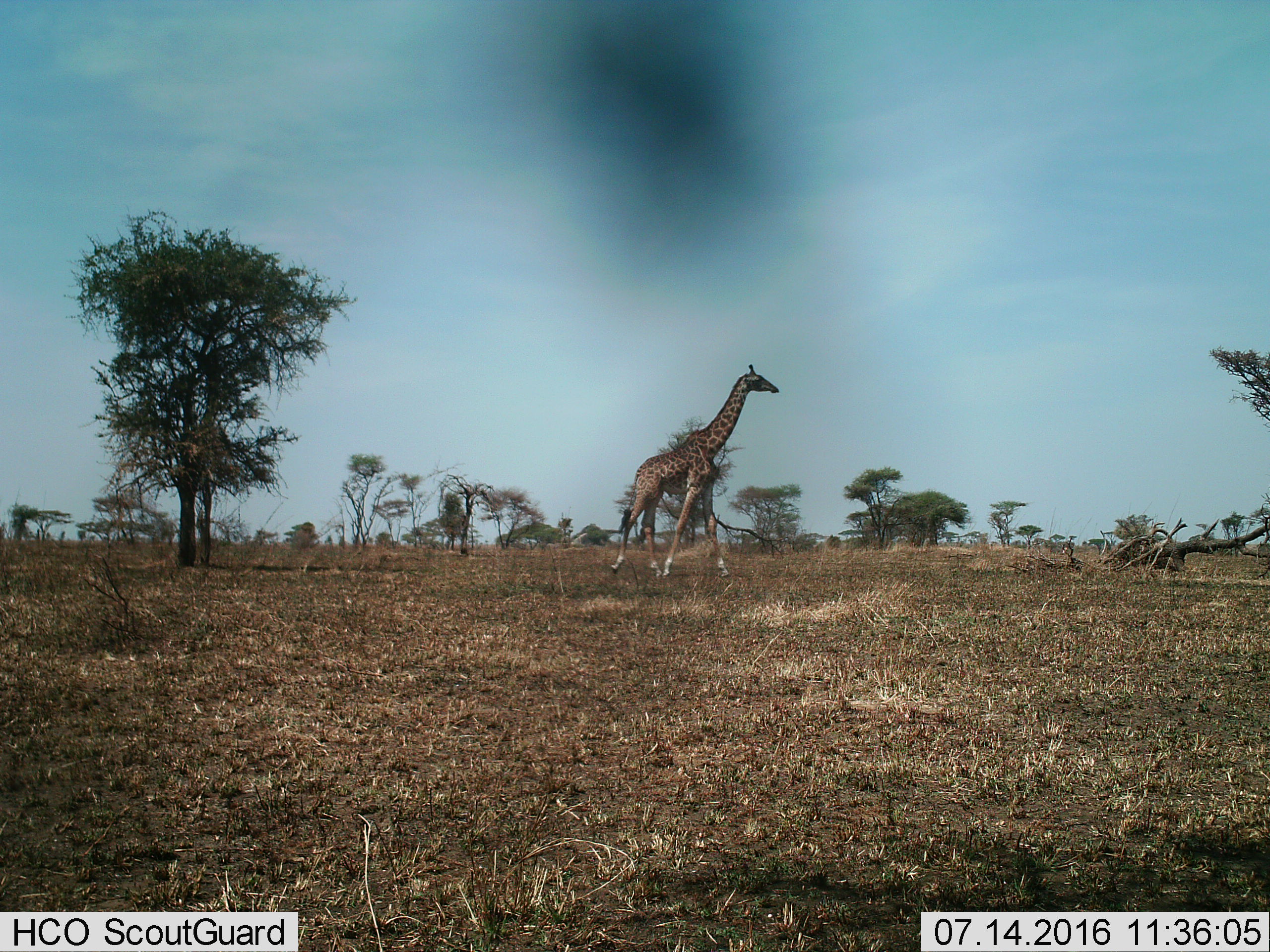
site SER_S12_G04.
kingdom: Animalia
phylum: Chordata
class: Mammalia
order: Artiodactyla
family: Giraffidae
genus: Giraffa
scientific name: Giraffa camelopardalis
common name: giraffe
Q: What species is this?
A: Giraffe (Giraffa camelopardalis).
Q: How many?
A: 1.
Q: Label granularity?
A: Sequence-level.